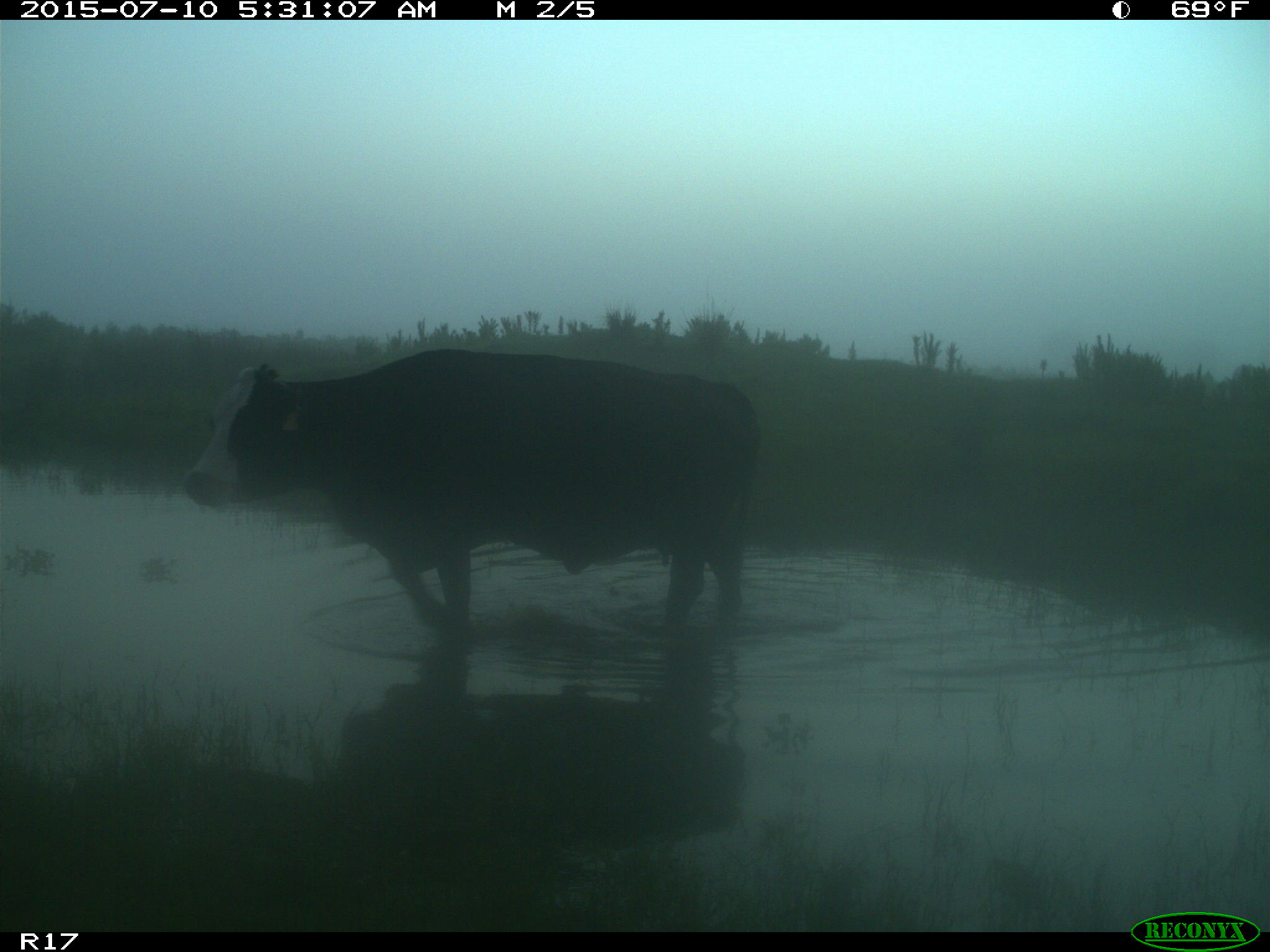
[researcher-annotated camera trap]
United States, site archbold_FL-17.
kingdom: Animalia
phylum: Chordata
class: Mammalia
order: Artiodactyla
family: Bovidae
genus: Bos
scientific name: Bos taurus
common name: domestic cow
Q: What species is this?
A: Bos taurus (domestic cow).